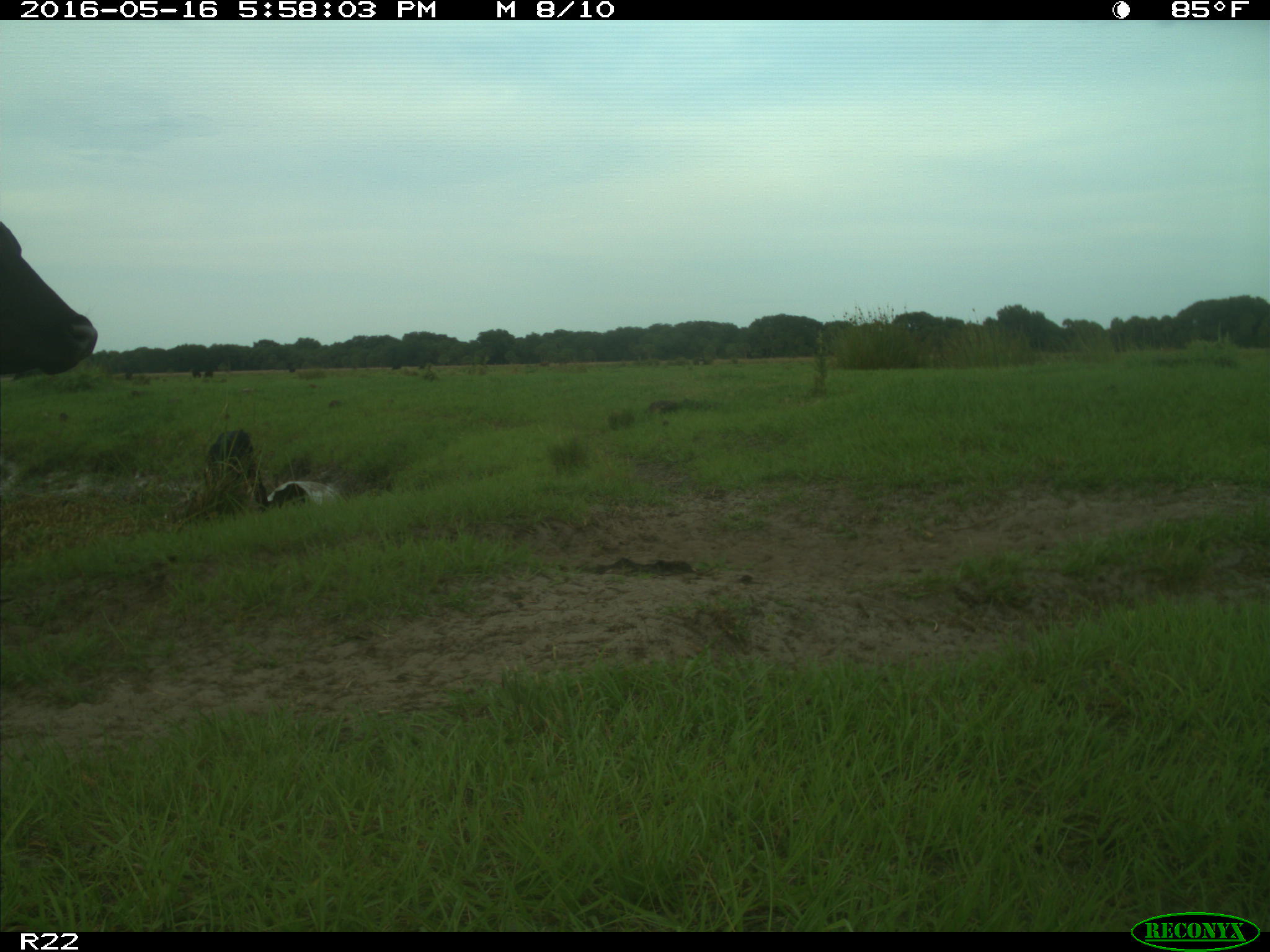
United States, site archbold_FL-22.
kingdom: Animalia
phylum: Chordata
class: Mammalia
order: Artiodactyla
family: Bovidae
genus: Bos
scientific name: Bos taurus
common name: domestic cow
Bos taurus (domestic cow).